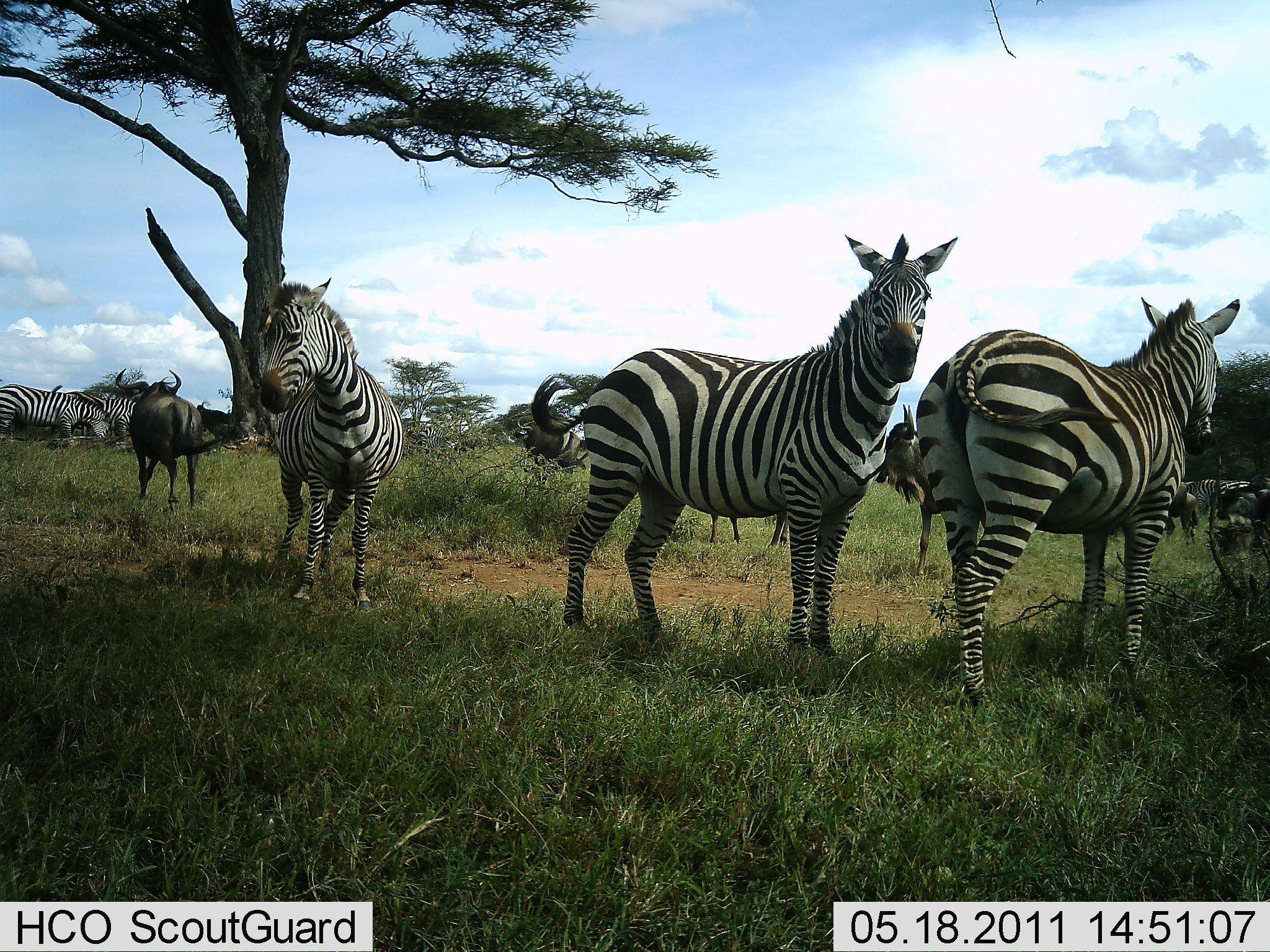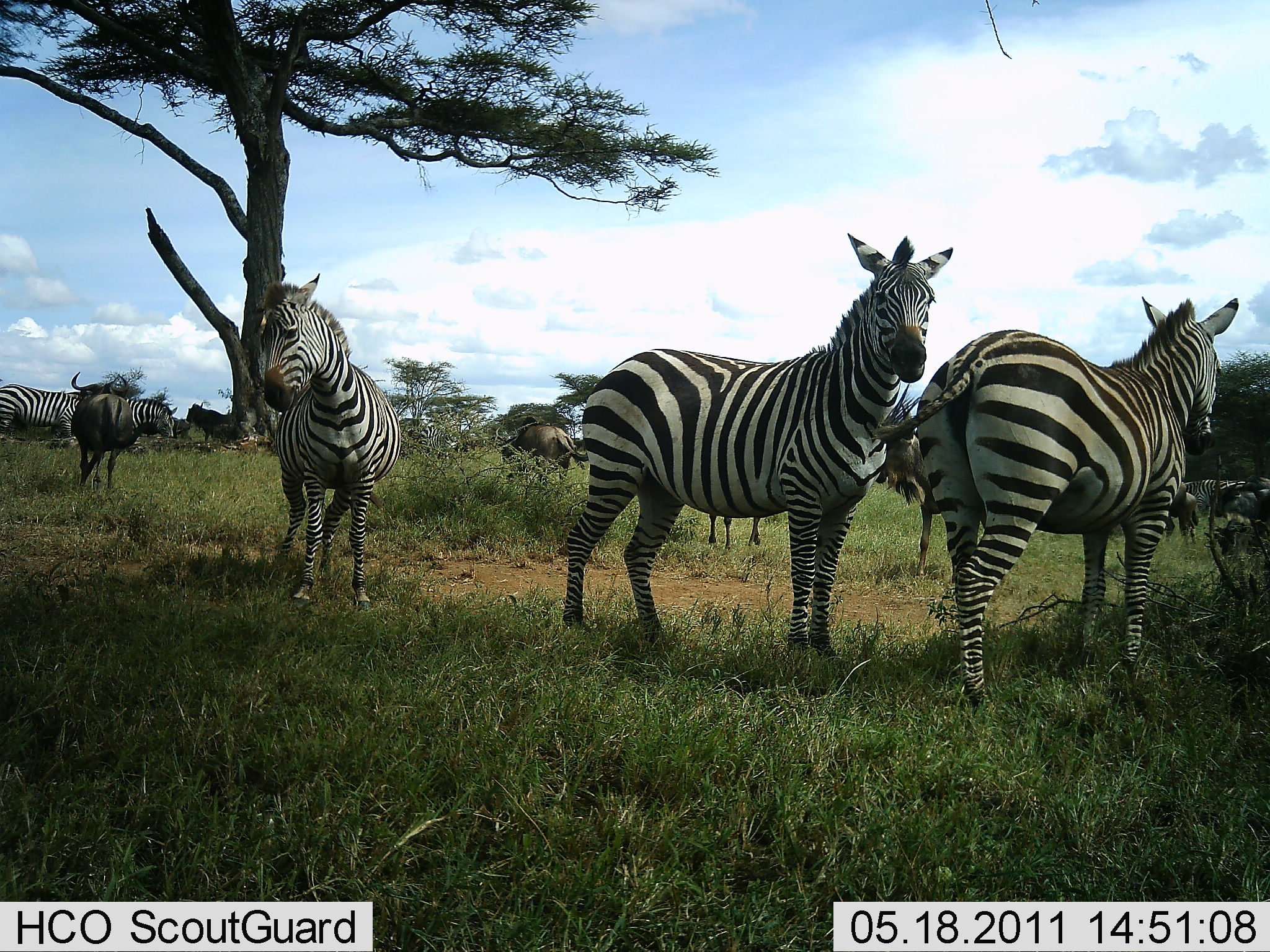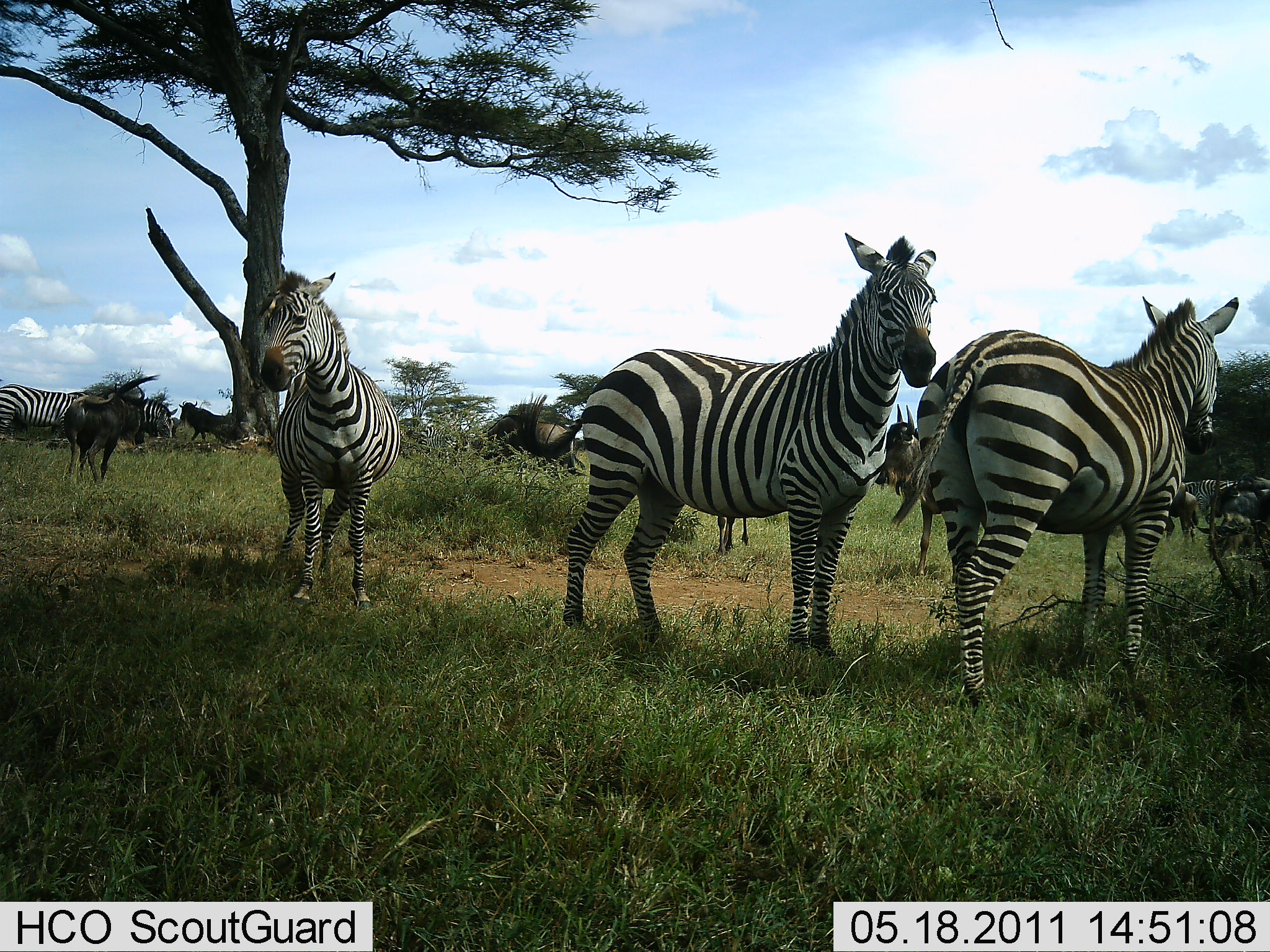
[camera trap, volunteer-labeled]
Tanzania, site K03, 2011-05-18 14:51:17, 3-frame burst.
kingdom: Animalia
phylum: Chordata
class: Mammalia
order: Artiodactyla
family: Bovidae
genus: Connochaetes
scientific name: Connochaetes taurinus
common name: blue wildebeest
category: wildebeest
Wildebeest (blue wildebeest) (Connochaetes taurinus), count 5. Behavior (volunteer vote fractions): standing 100%, resting 0%, moving 40%, interacting 0%. Young present (vote fraction): 0%. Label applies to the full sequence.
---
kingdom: Animalia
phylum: Chordata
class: Mammalia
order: Perissodactyla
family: Equidae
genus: Equus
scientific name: Equus quagga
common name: plains zebra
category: zebra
Zebra (plains zebra) (Equus quagga), count 5. Behavior (volunteer vote fractions): standing 93%, resting 0%, moving 7%, interacting 7%. Young present (vote fraction): 0%. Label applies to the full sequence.